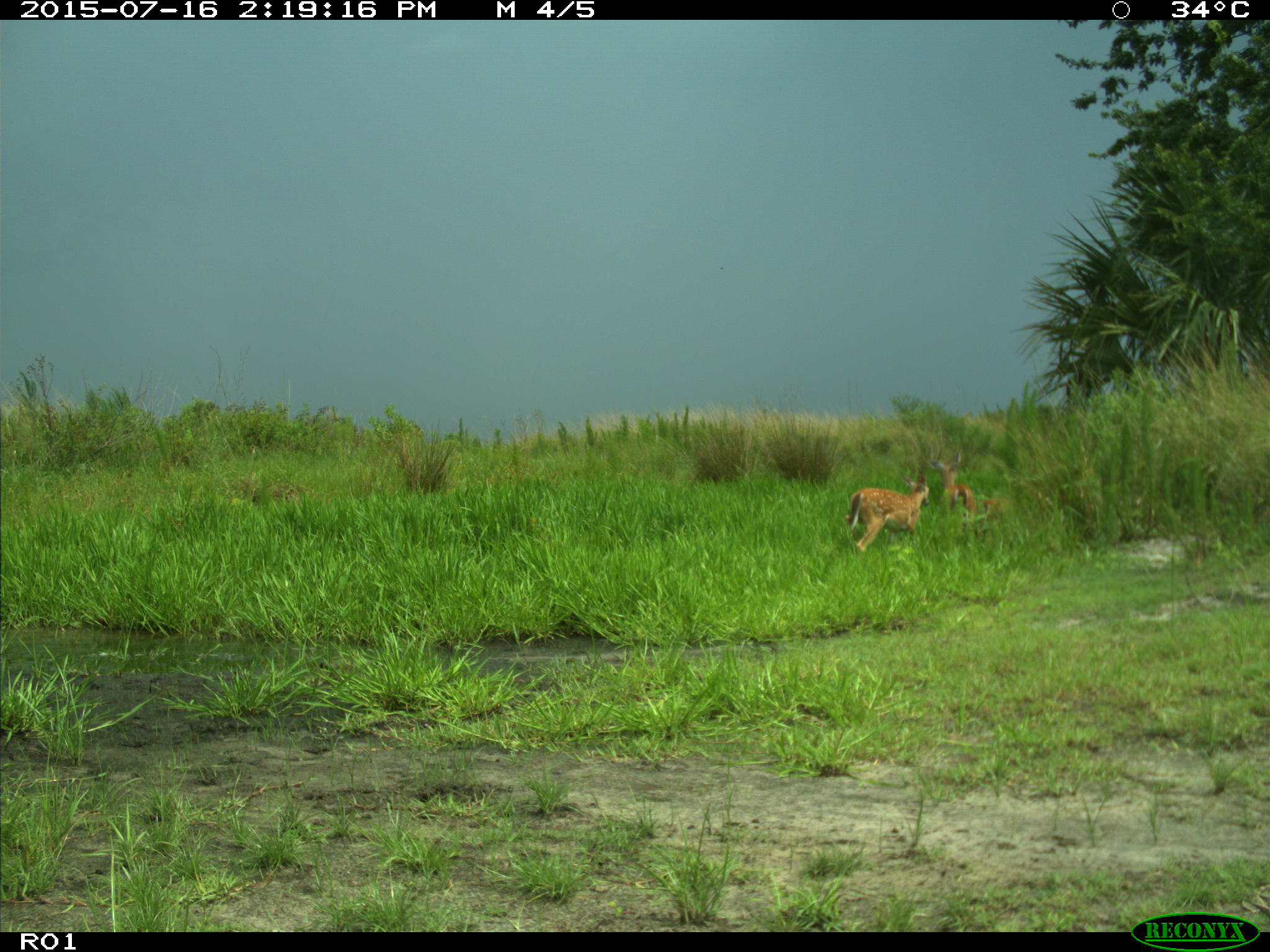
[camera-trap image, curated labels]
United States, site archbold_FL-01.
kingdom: Animalia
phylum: Chordata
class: Mammalia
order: Artiodactyla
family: Cervidae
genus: Odocoileus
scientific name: Odocoileus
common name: deer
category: unidentified deer